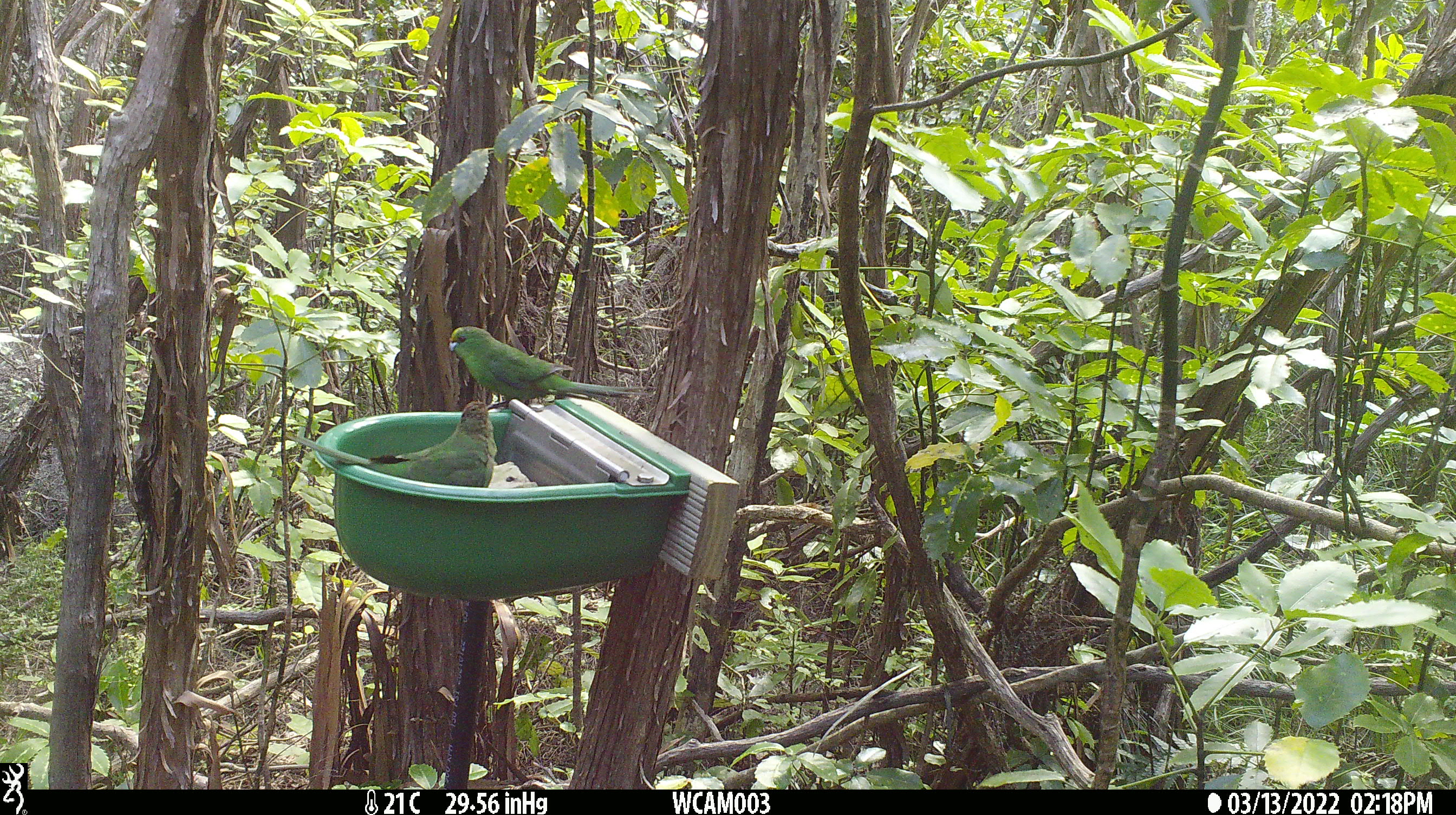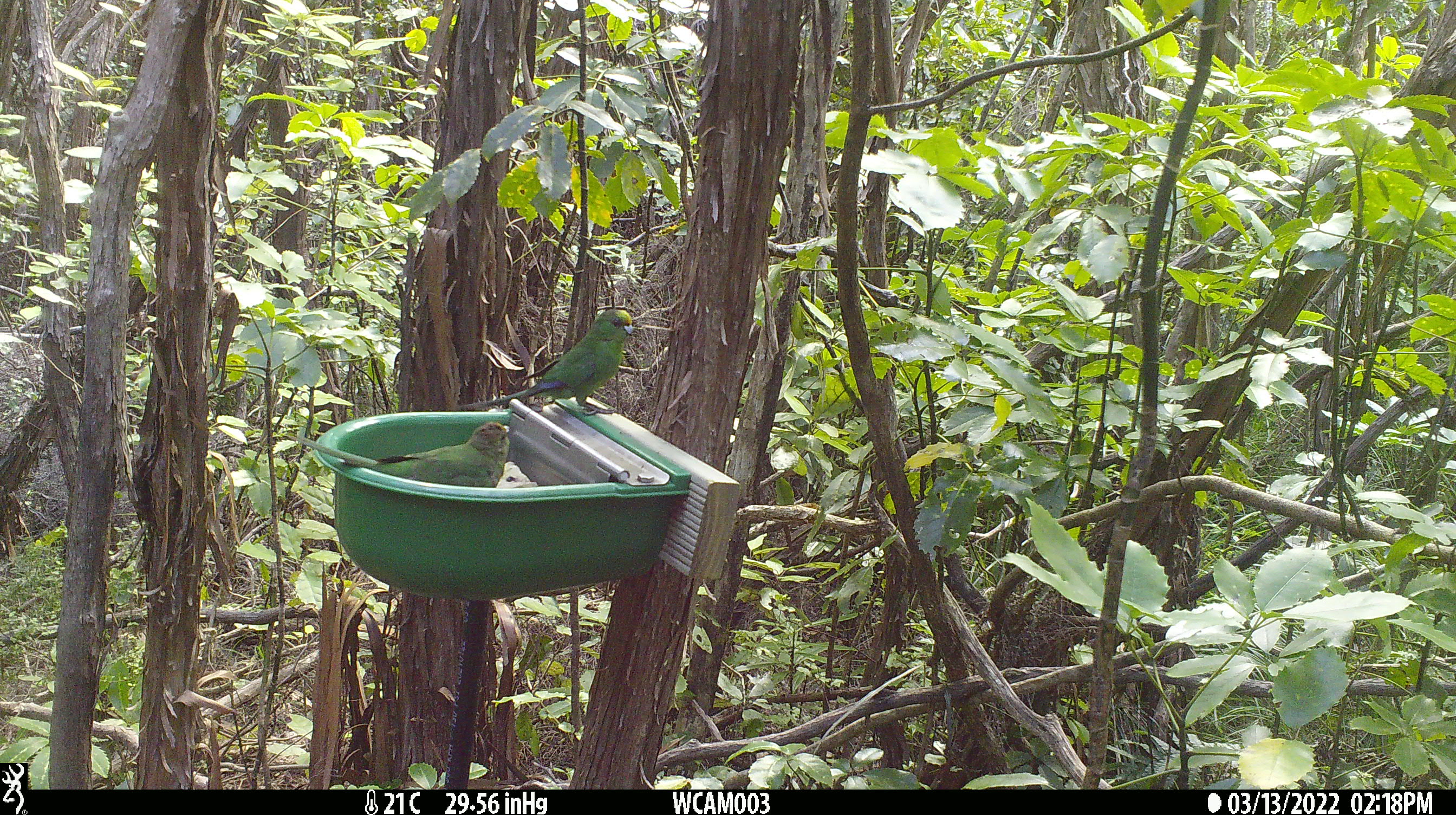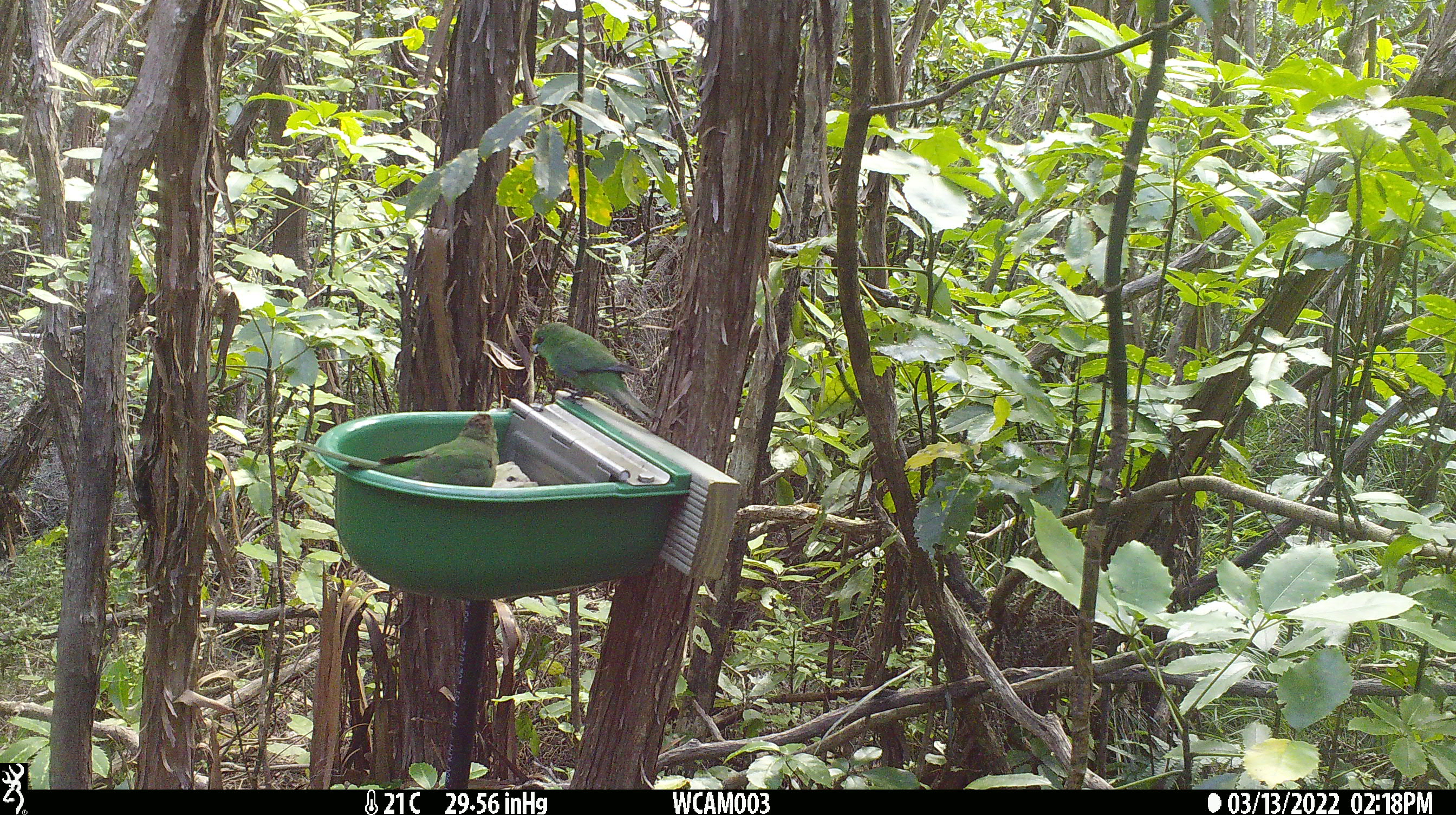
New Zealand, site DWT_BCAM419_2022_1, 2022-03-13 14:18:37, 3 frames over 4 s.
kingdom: Animalia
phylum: Chordata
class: Aves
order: Psittaciformes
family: Psittaculidae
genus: Cyanoramphus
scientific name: Cyanoramphus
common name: parakeet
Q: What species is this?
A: Parakeet (Cyanoramphus).